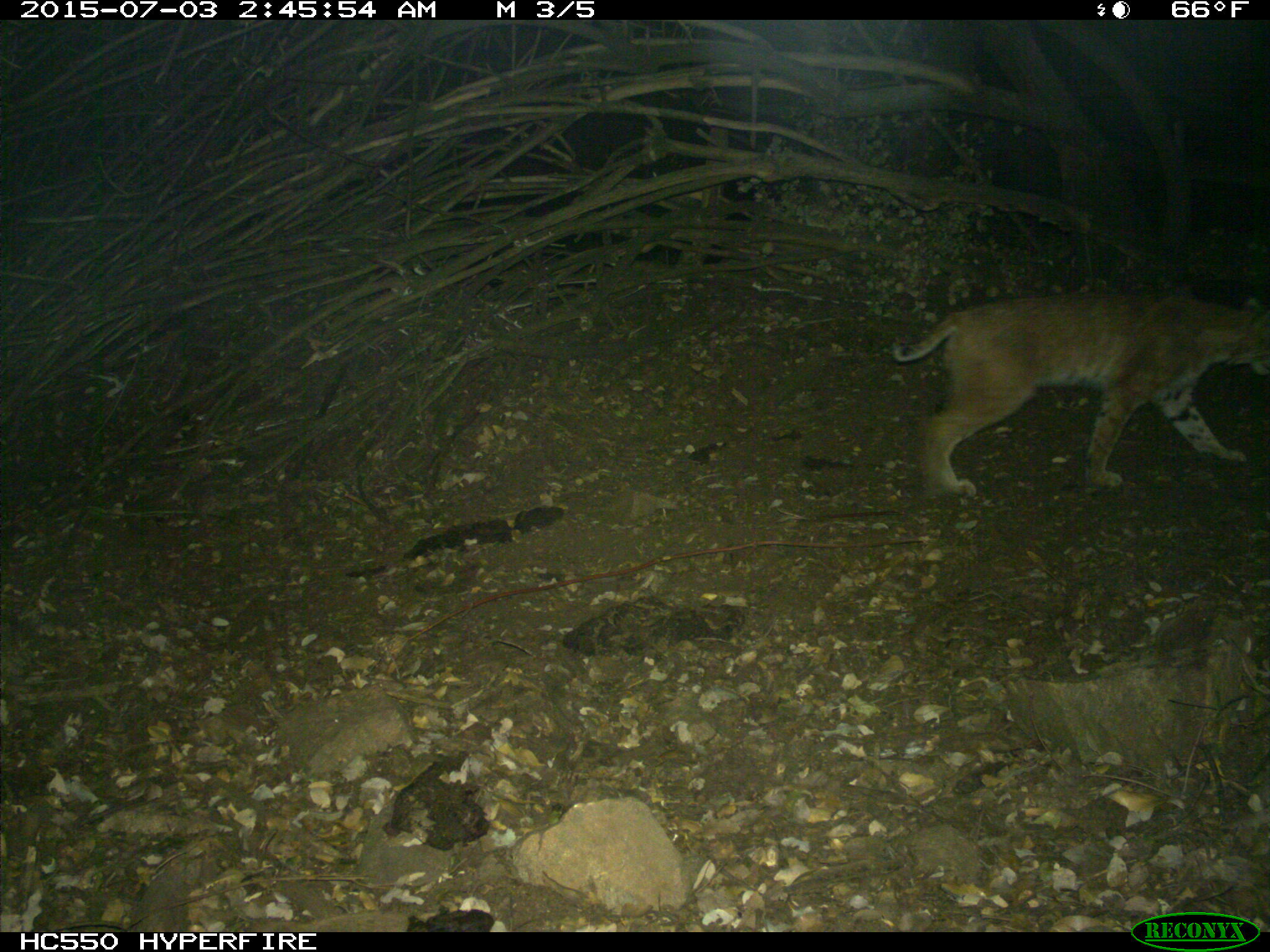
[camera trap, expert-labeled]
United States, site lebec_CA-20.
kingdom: Animalia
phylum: Chordata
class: Mammalia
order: Carnivora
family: Felidae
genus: Lynx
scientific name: Lynx rufus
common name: bobcat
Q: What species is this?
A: Lynx rufus (bobcat).